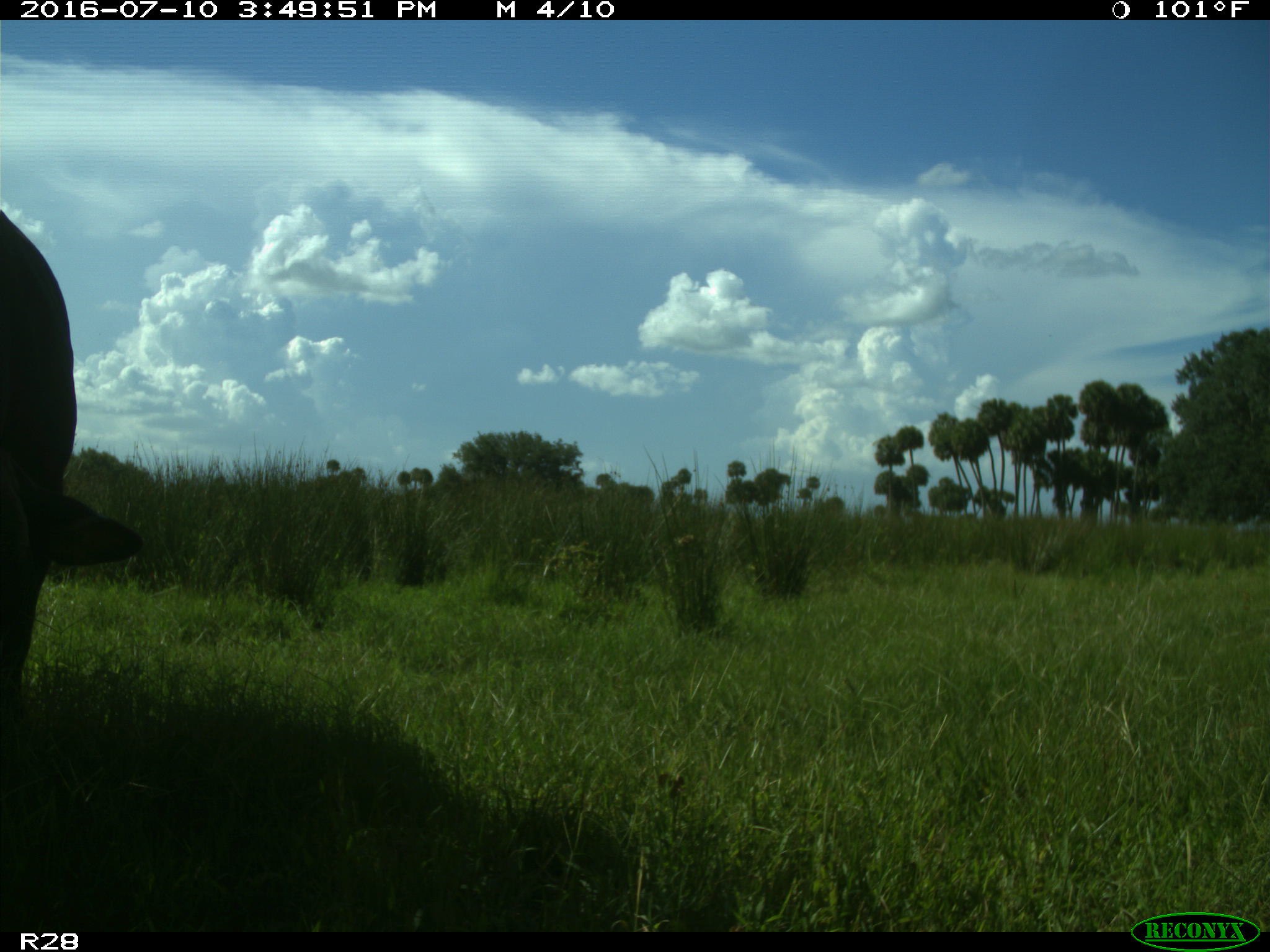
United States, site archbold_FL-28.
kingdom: Animalia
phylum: Chordata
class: Mammalia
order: Artiodactyla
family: Bovidae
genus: Bos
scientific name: Bos taurus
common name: domestic cow